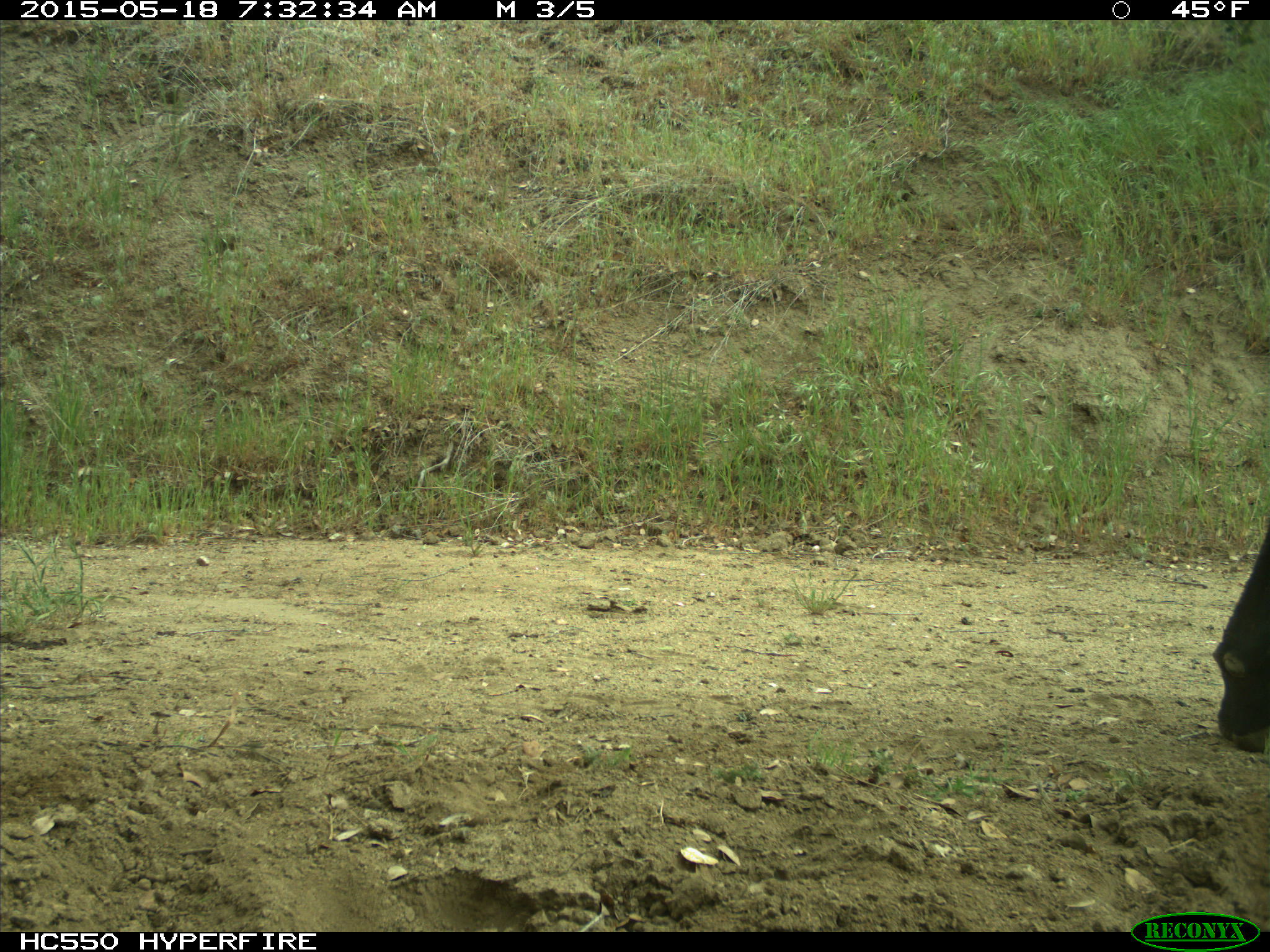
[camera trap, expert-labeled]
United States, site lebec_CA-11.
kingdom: Animalia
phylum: Chordata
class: Mammalia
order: Artiodactyla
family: Bovidae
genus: Bos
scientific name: Bos taurus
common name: domestic cow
Bos taurus (domestic cow).